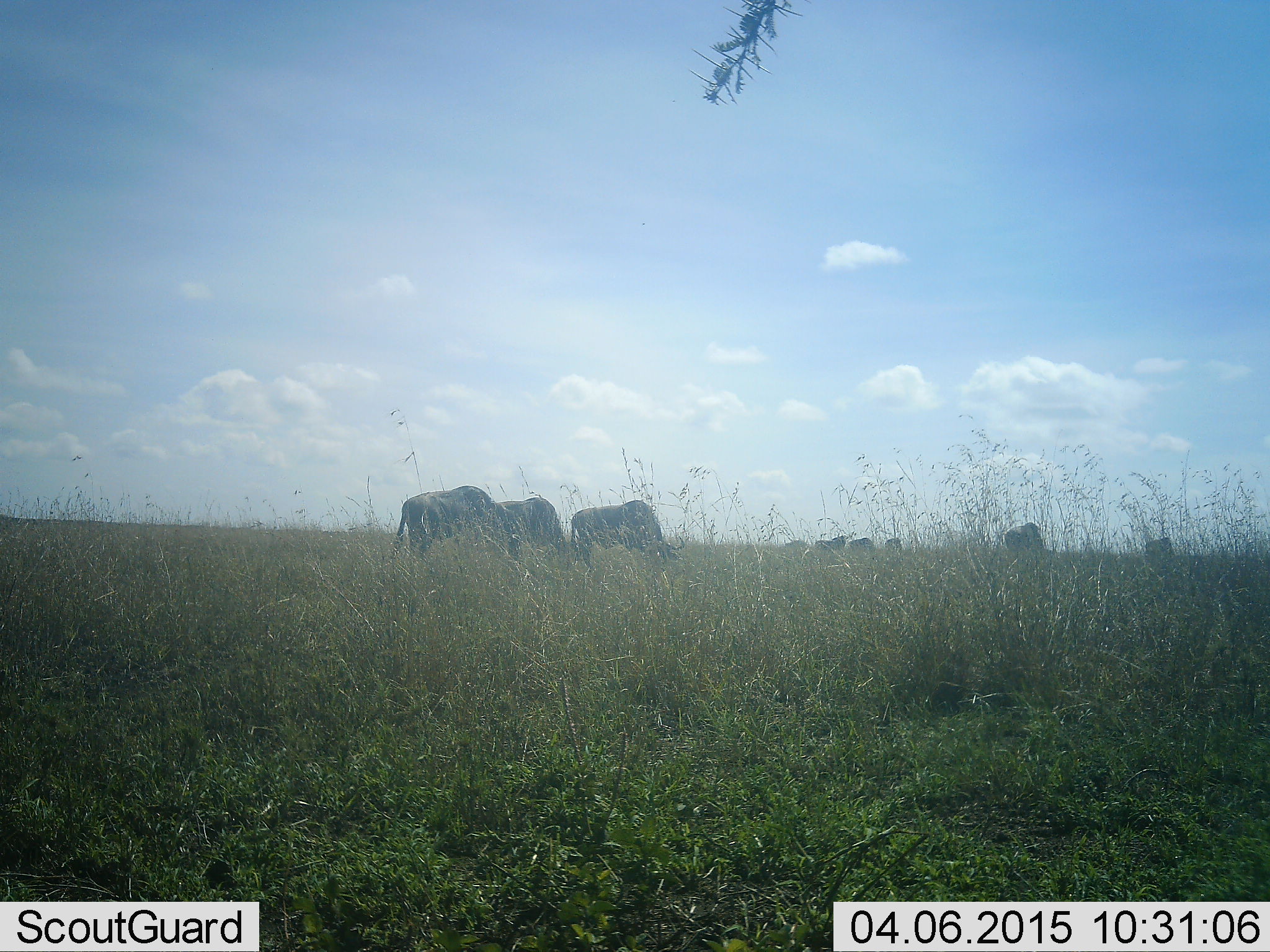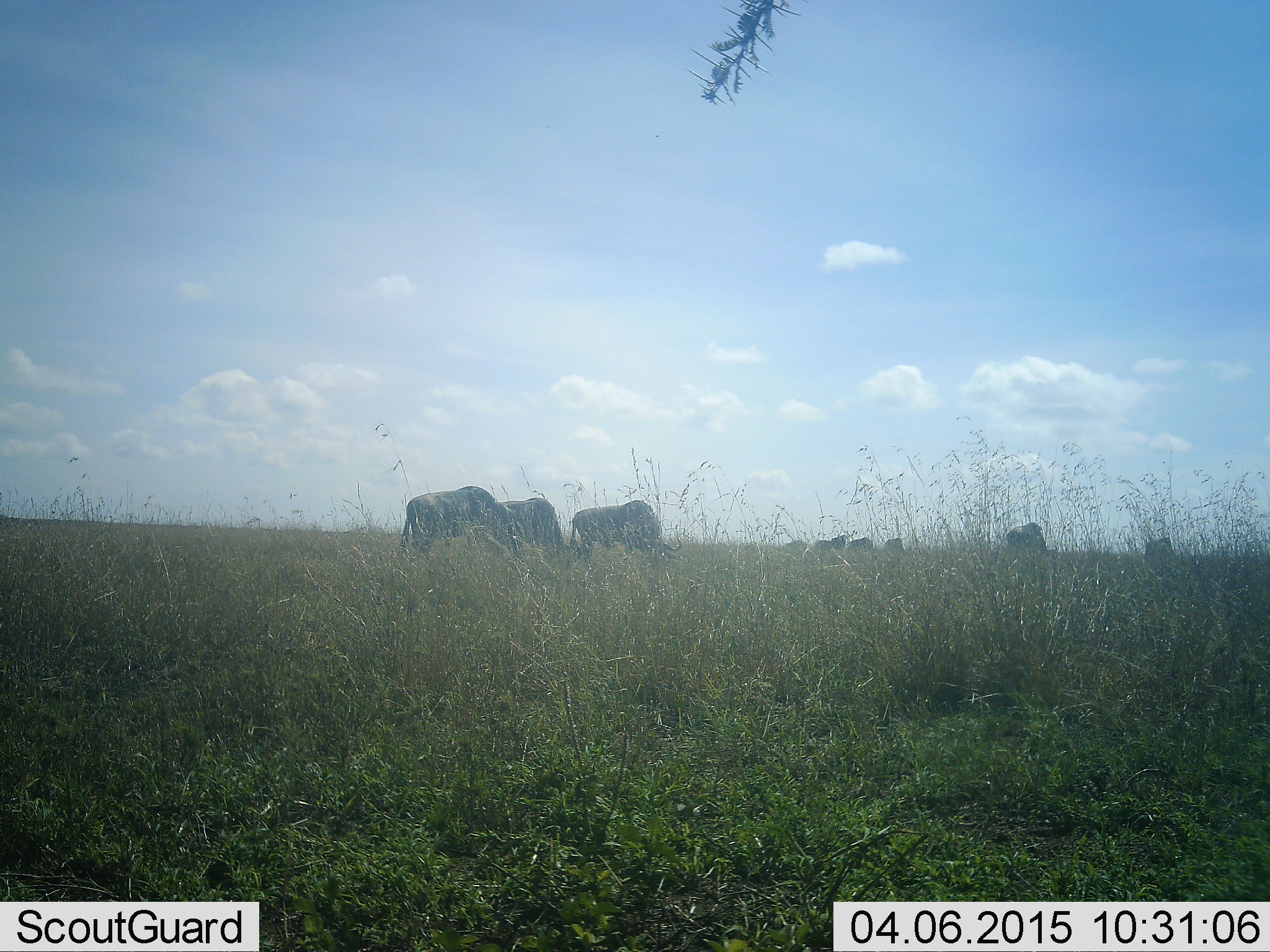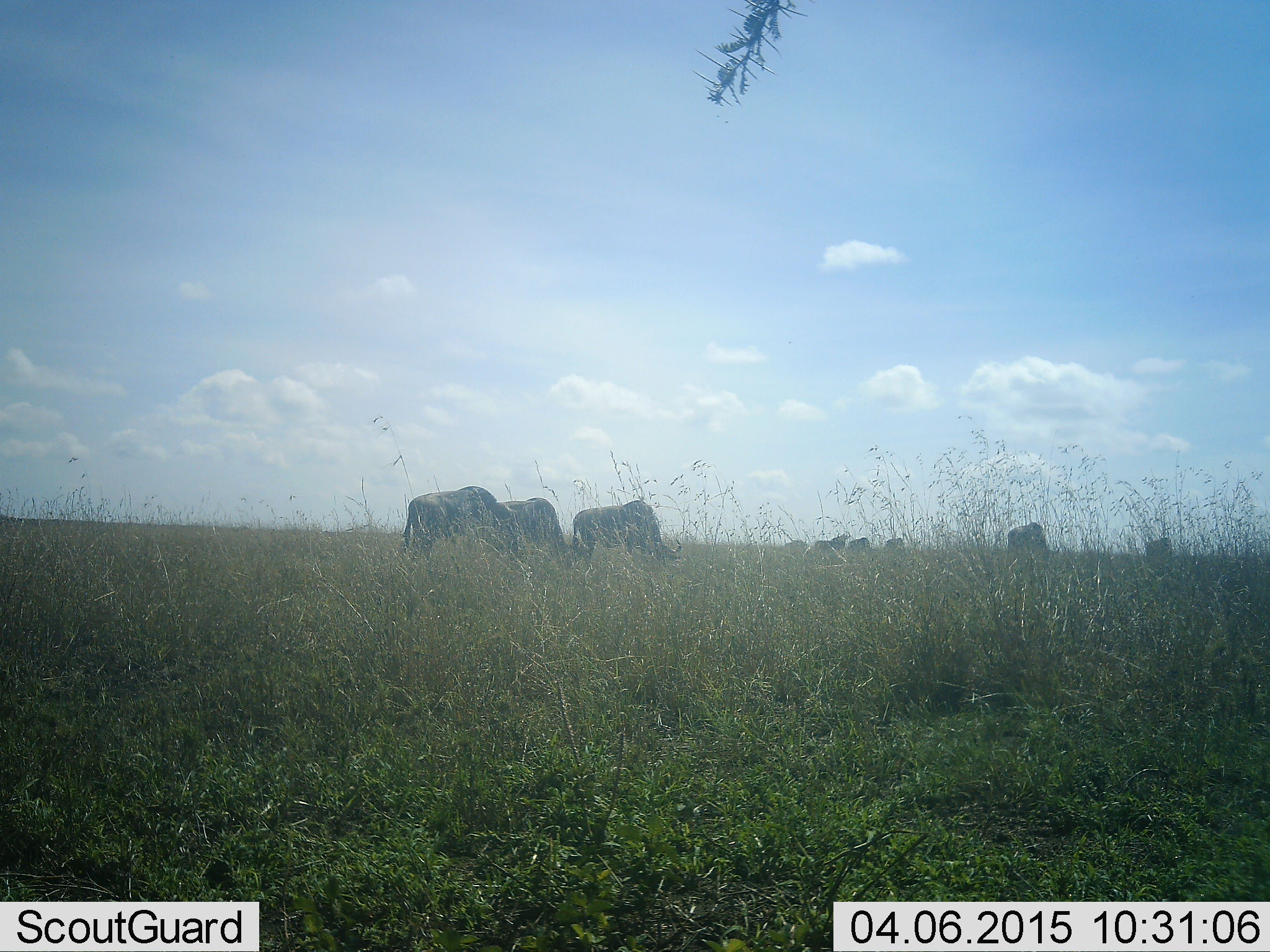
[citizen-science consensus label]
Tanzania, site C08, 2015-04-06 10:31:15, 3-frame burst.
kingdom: Animalia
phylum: Chordata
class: Mammalia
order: Artiodactyla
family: Bovidae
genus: Connochaetes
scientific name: Connochaetes taurinus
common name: blue wildebeest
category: wildebeest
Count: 9.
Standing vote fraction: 36%.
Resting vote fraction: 0%.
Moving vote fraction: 9%.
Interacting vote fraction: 0%.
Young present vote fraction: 0%.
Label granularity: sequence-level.